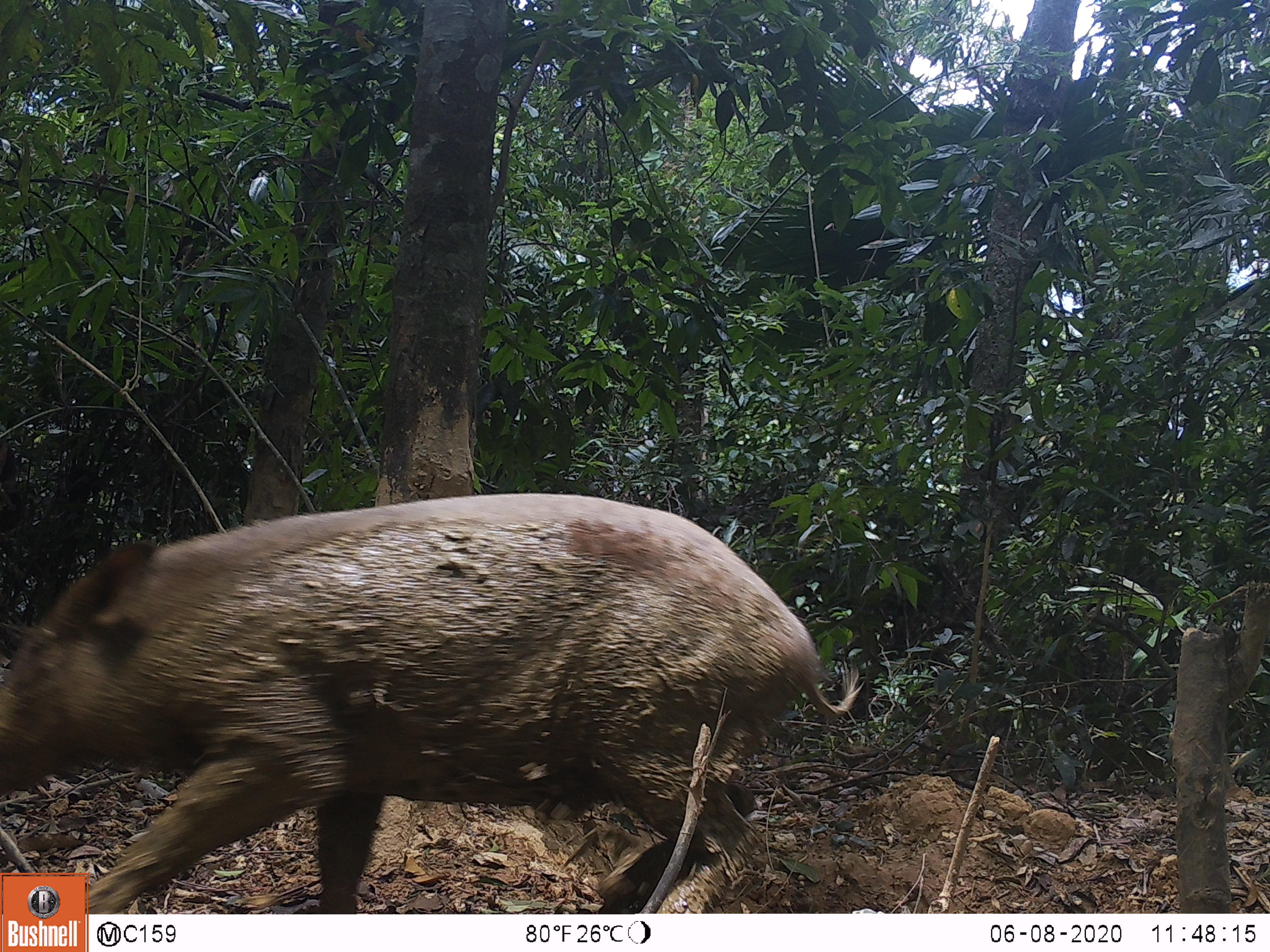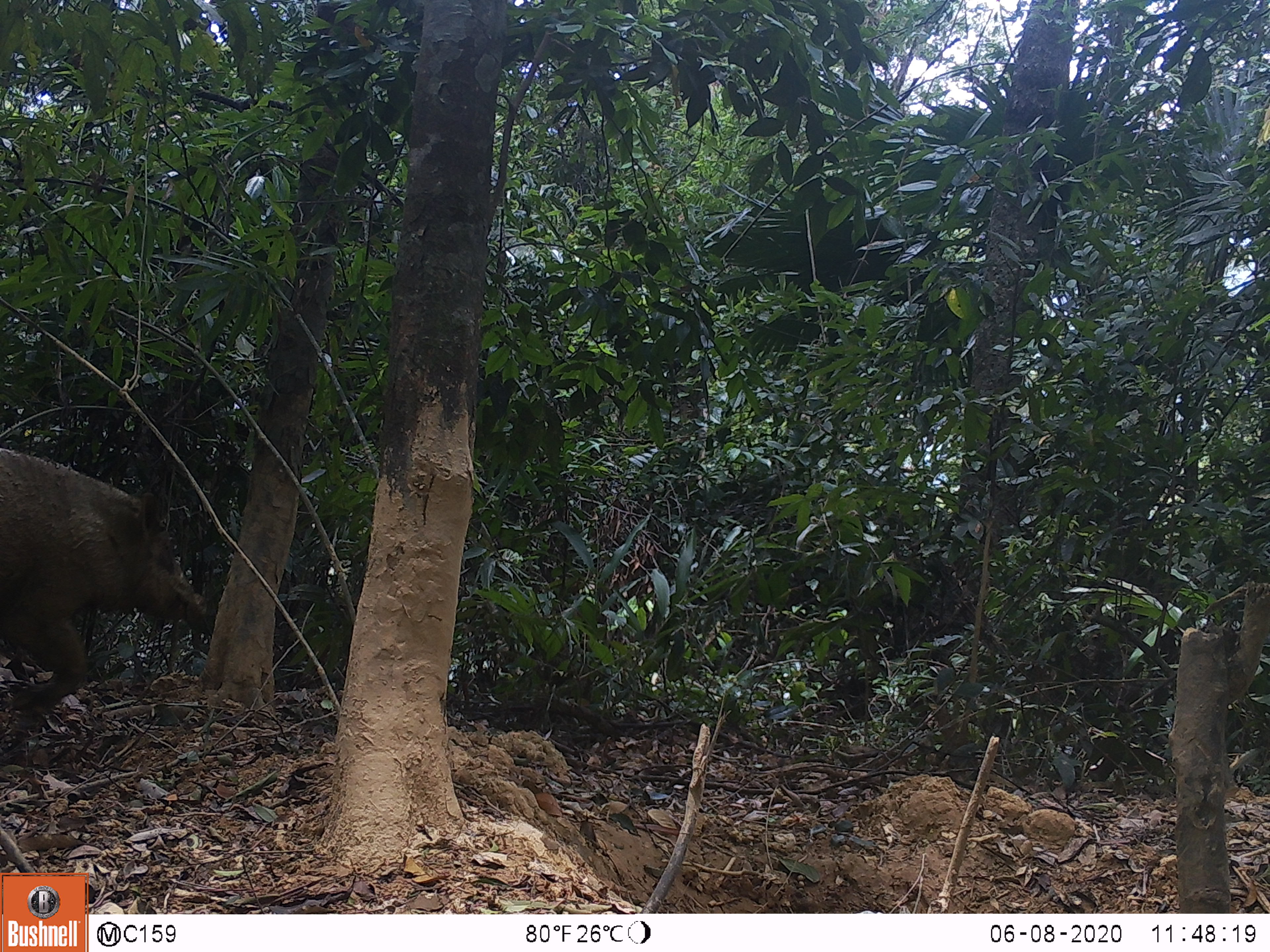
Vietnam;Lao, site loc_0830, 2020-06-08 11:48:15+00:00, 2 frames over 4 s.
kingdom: Animalia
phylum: Chordata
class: Mammalia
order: Artiodactyla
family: Suidae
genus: Sus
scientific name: Sus scrofa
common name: eurasian wild pig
Eurasian wild pig (Sus scrofa). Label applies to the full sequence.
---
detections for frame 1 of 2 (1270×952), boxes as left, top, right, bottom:
eurasian wild pig: 0, 492, 866, 913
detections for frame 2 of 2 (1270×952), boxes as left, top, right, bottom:
eurasian wild pig: 0, 447, 206, 714